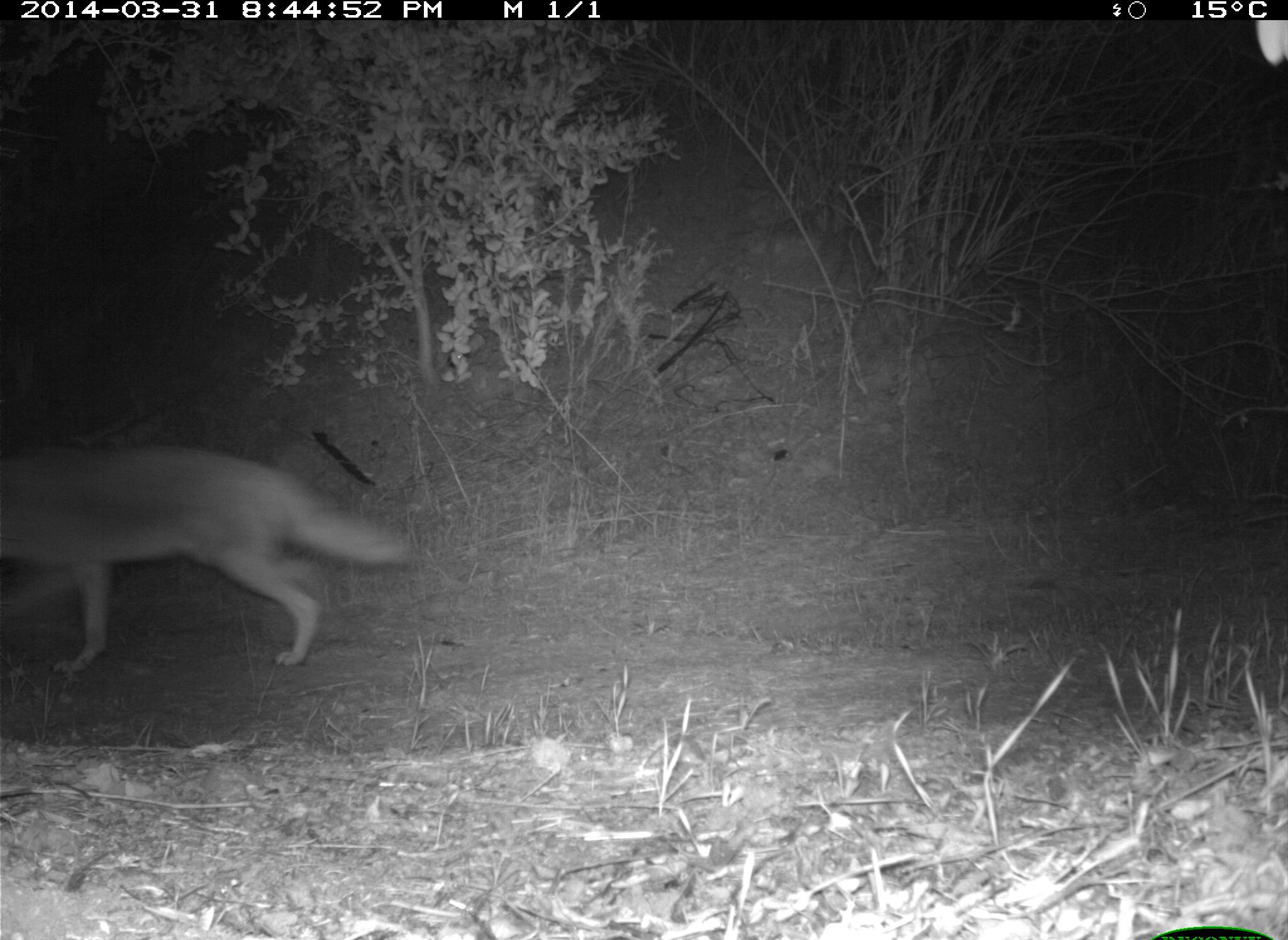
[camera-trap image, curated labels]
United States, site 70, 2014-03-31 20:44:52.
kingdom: Animalia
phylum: Chordata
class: Mammalia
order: Carnivora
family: Canidae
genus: Canis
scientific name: Canis latrans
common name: coyote